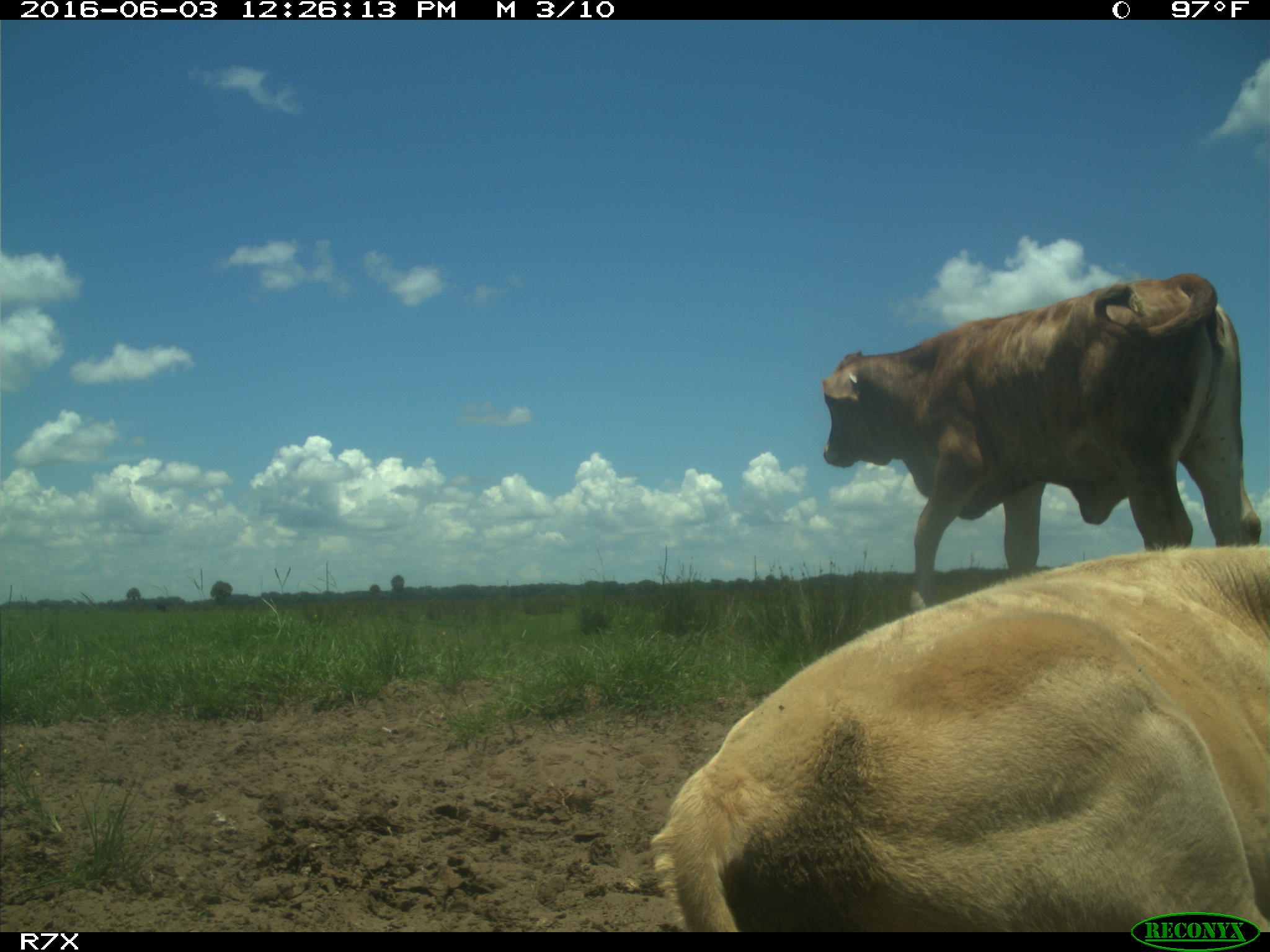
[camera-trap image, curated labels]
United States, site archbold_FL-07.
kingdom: Animalia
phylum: Chordata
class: Mammalia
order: Artiodactyla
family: Bovidae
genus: Bos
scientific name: Bos taurus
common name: domestic cow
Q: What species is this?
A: Bos taurus (domestic cow).